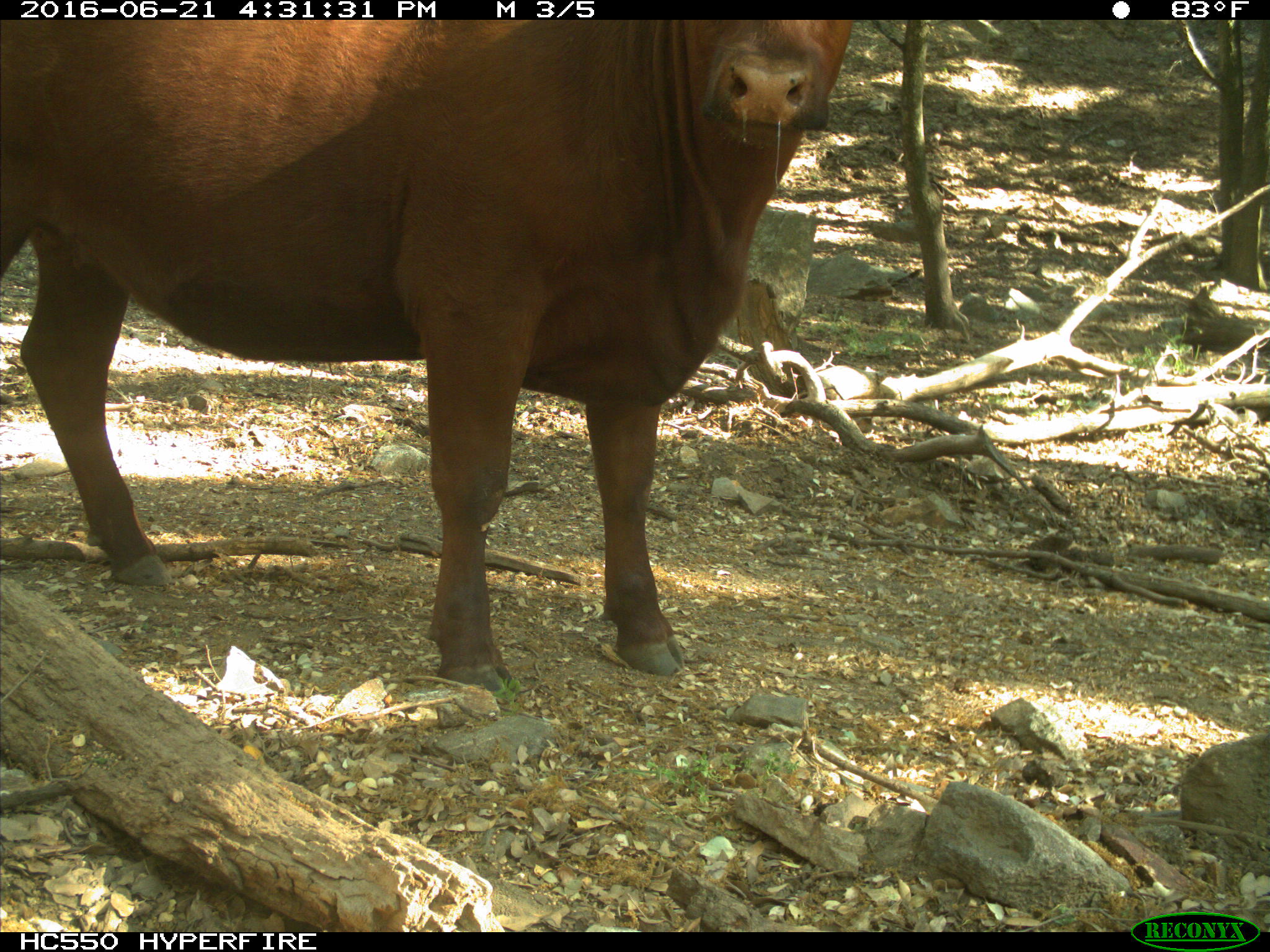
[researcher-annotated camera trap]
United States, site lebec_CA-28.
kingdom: Animalia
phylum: Chordata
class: Mammalia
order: Artiodactyla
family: Bovidae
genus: Bos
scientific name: Bos taurus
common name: domestic cow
Bos taurus (domestic cow).